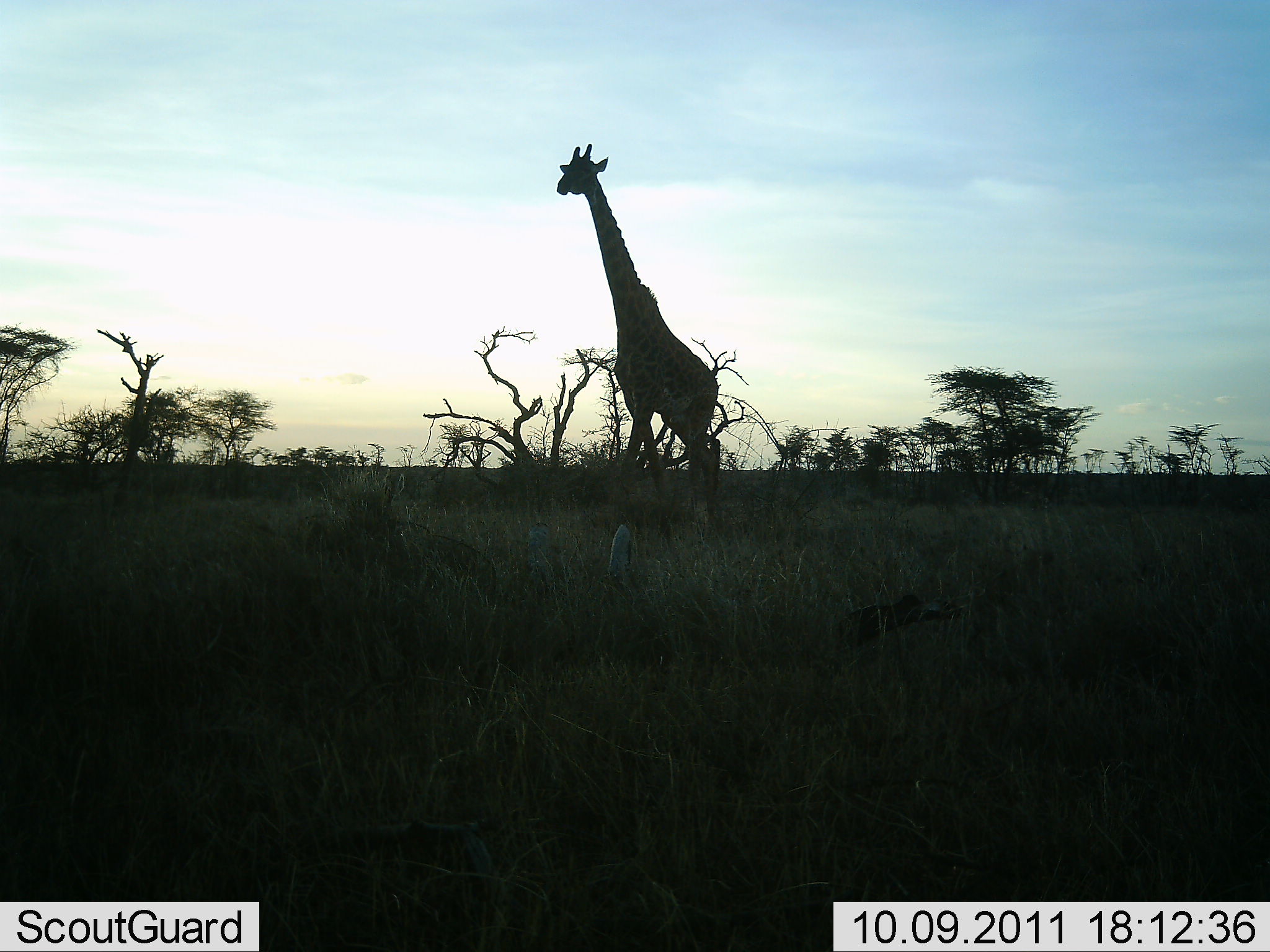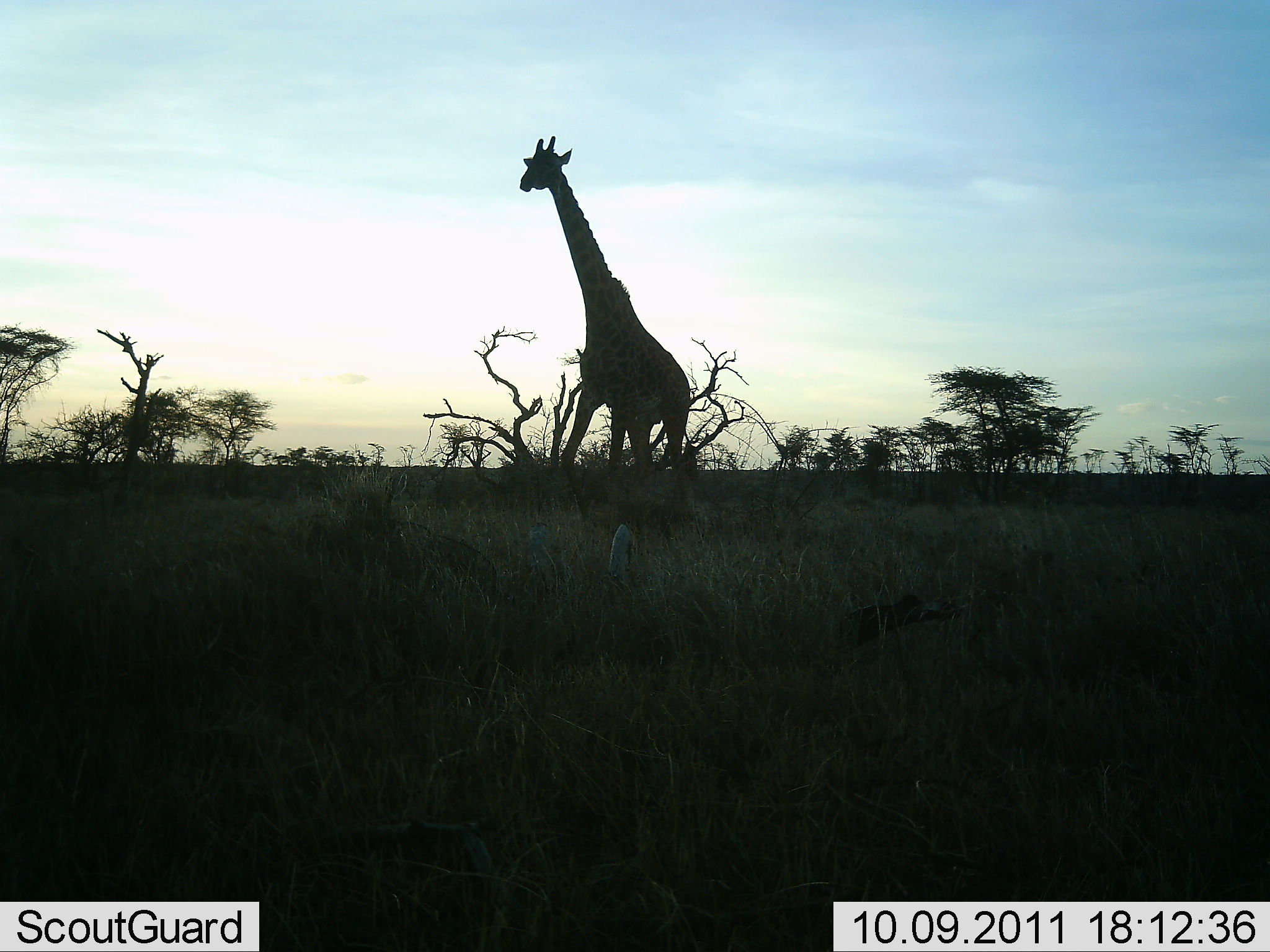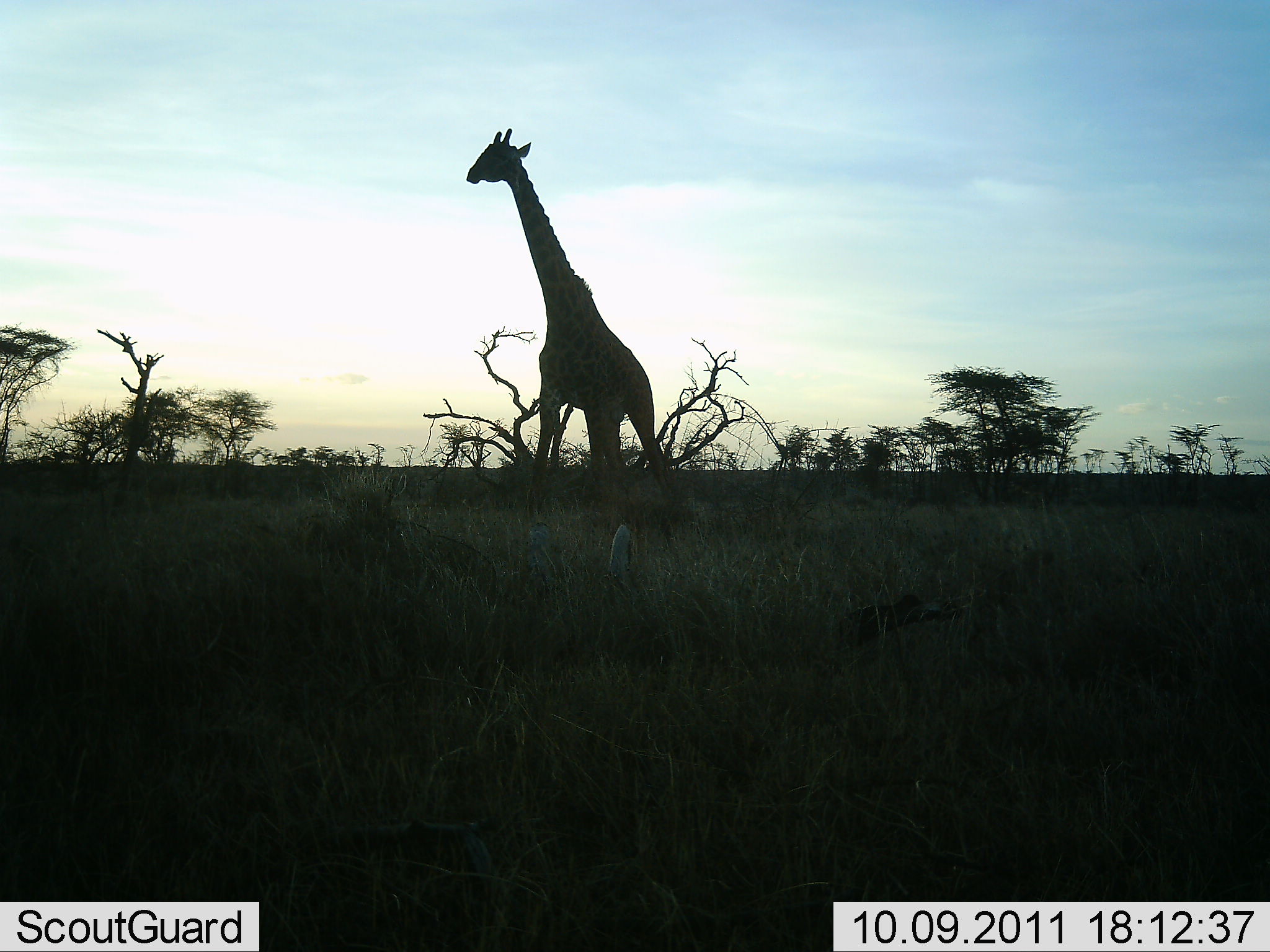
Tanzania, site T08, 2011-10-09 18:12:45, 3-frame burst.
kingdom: Animalia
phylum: Chordata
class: Mammalia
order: Artiodactyla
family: Giraffidae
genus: Giraffa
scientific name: Giraffa camelopardalis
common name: giraffe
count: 1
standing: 0%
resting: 0%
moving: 100%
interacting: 0%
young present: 0%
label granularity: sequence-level